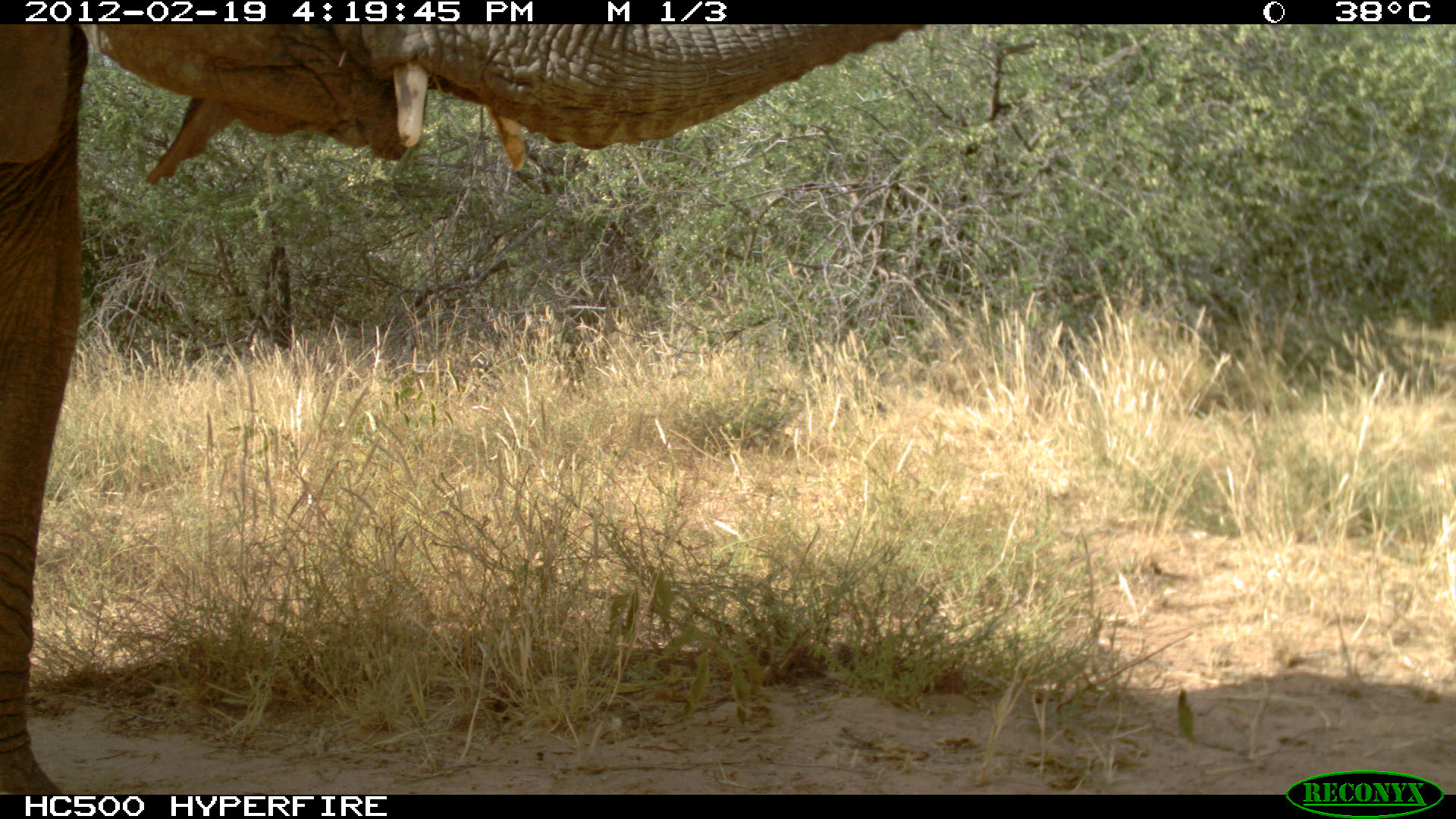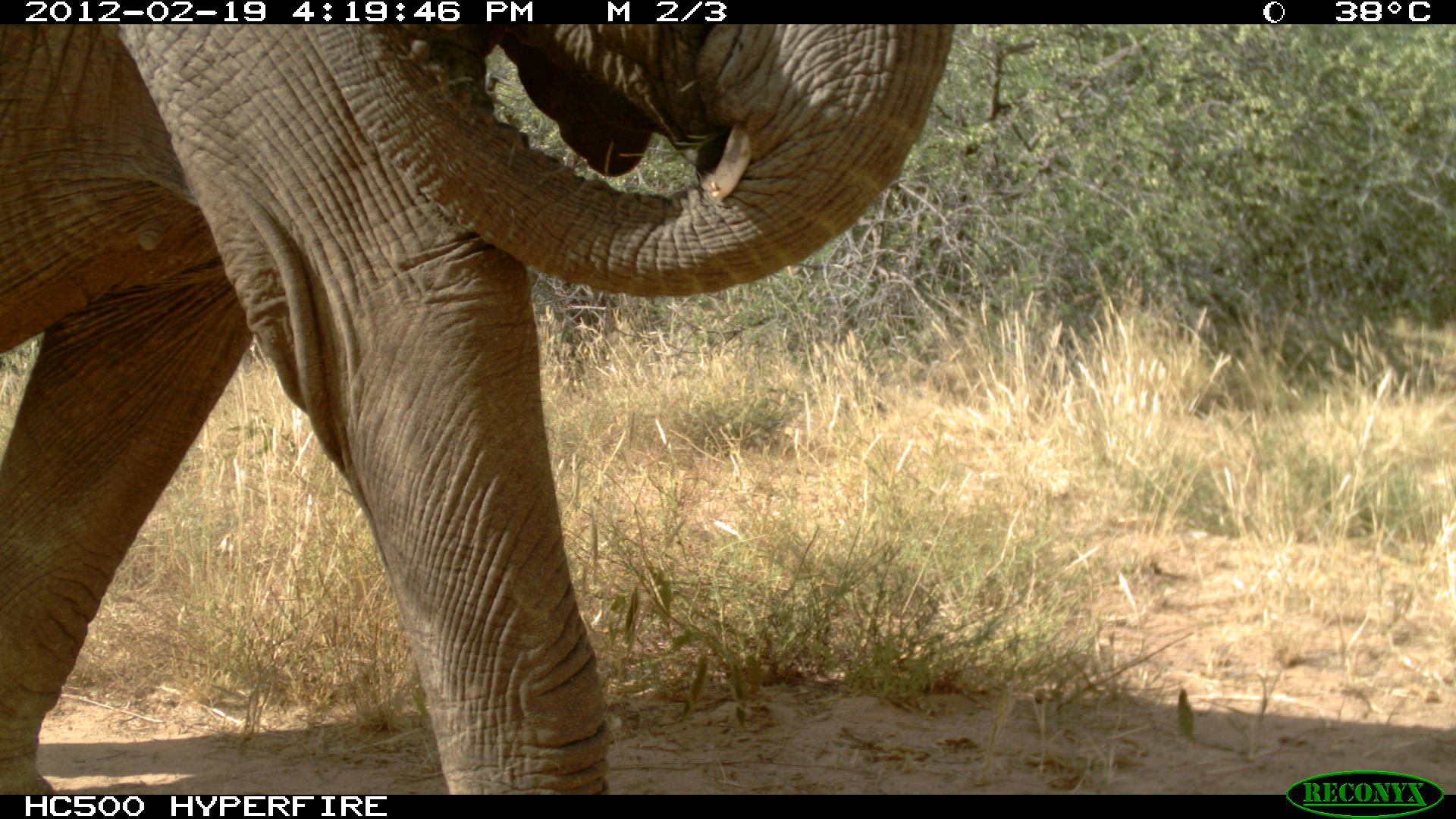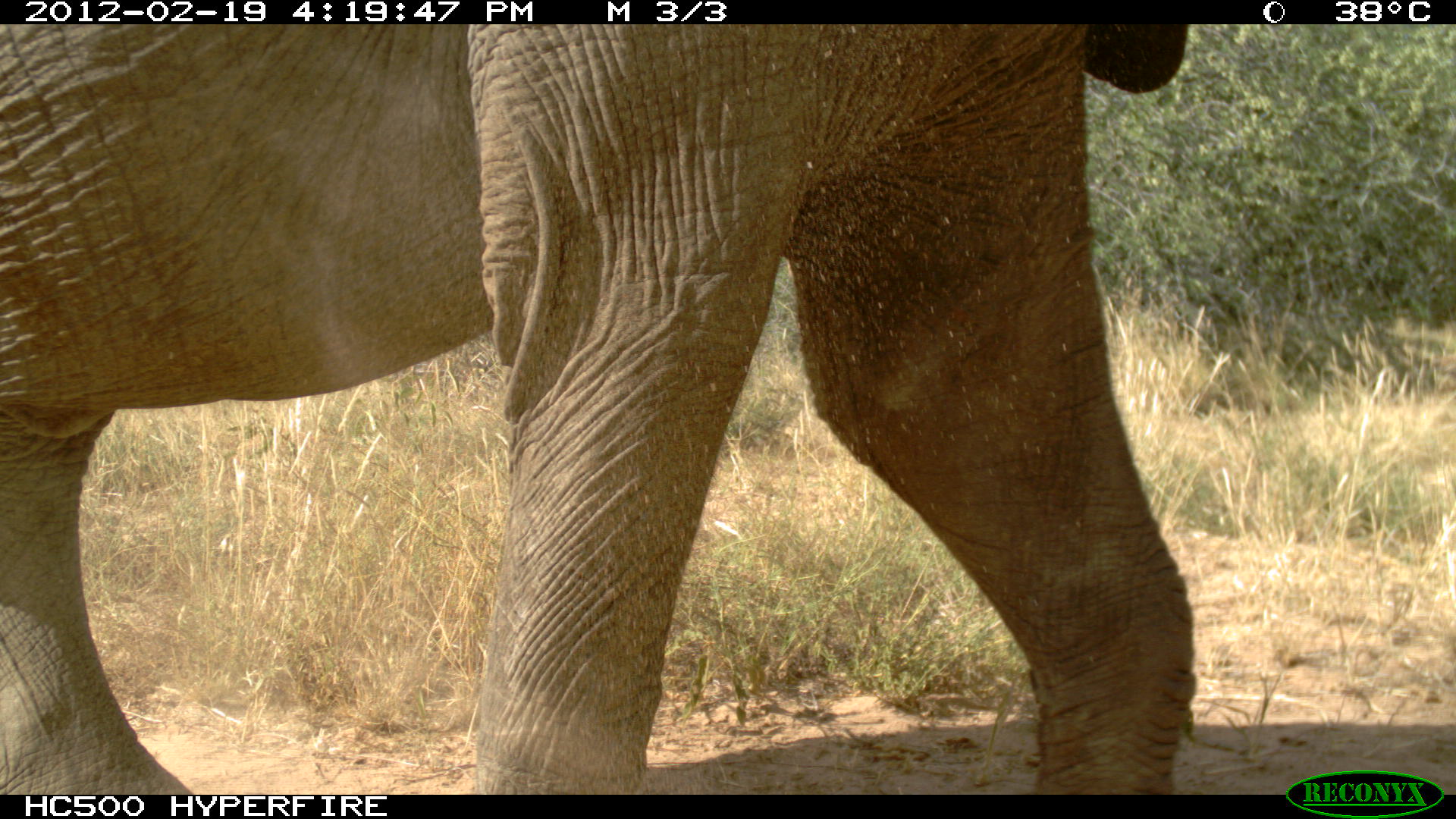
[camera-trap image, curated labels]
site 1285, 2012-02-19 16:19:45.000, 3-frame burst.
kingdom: Animalia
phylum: Chordata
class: Mammalia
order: Proboscidea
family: Elephantidae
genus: Loxodonta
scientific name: Loxodonta africana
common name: african bush elephant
Loxodonta africana (african bush elephant), count 1.